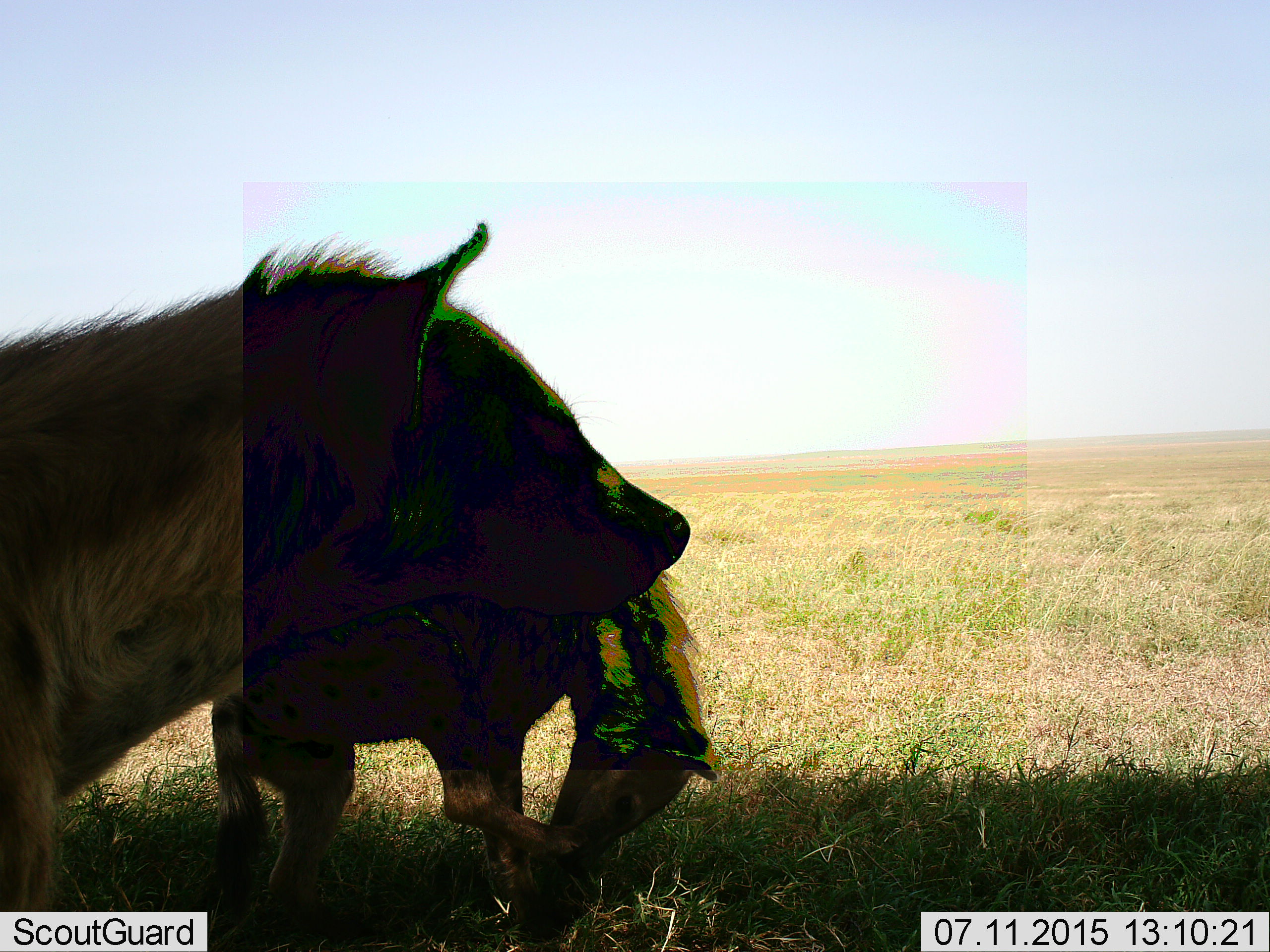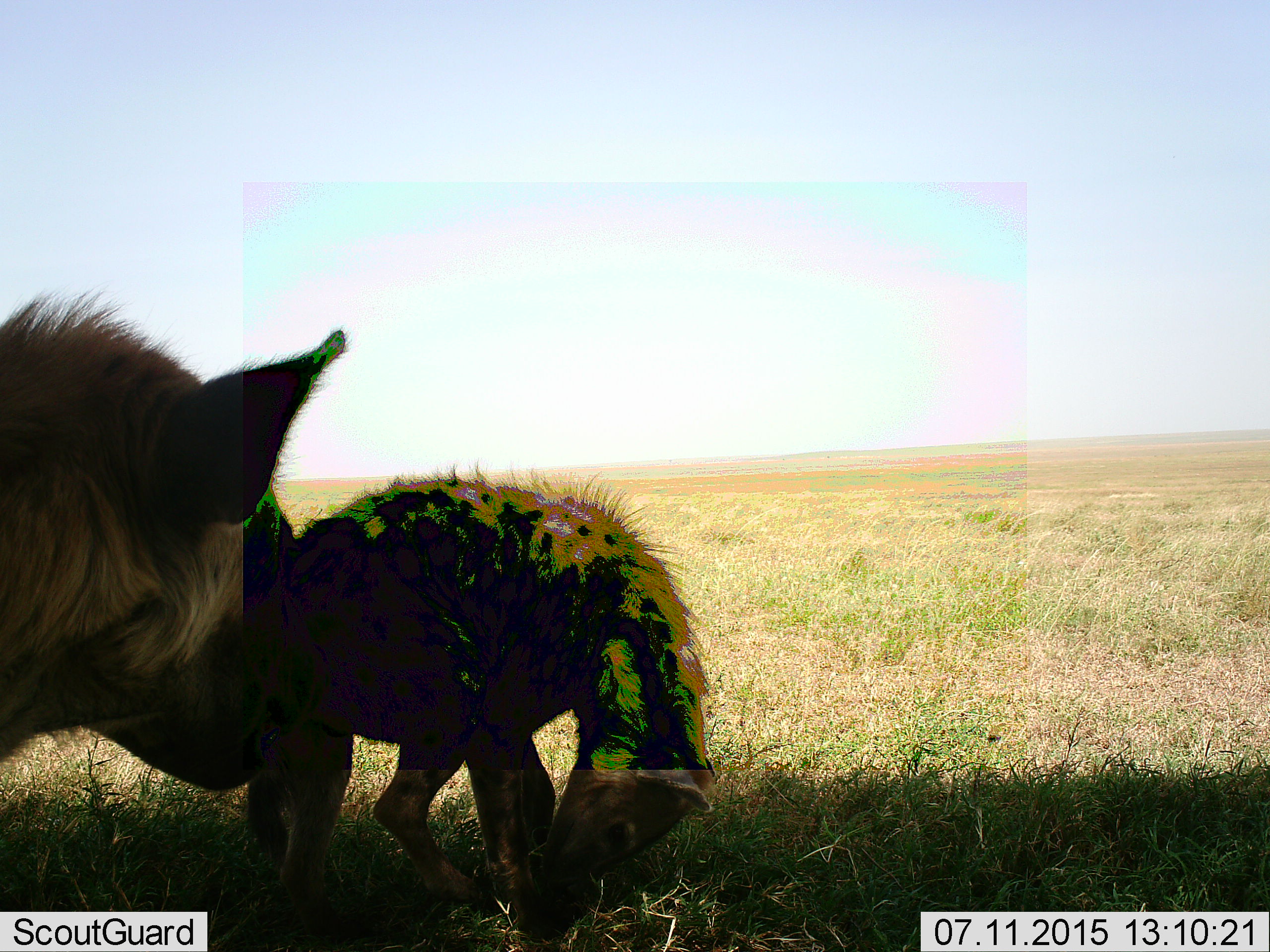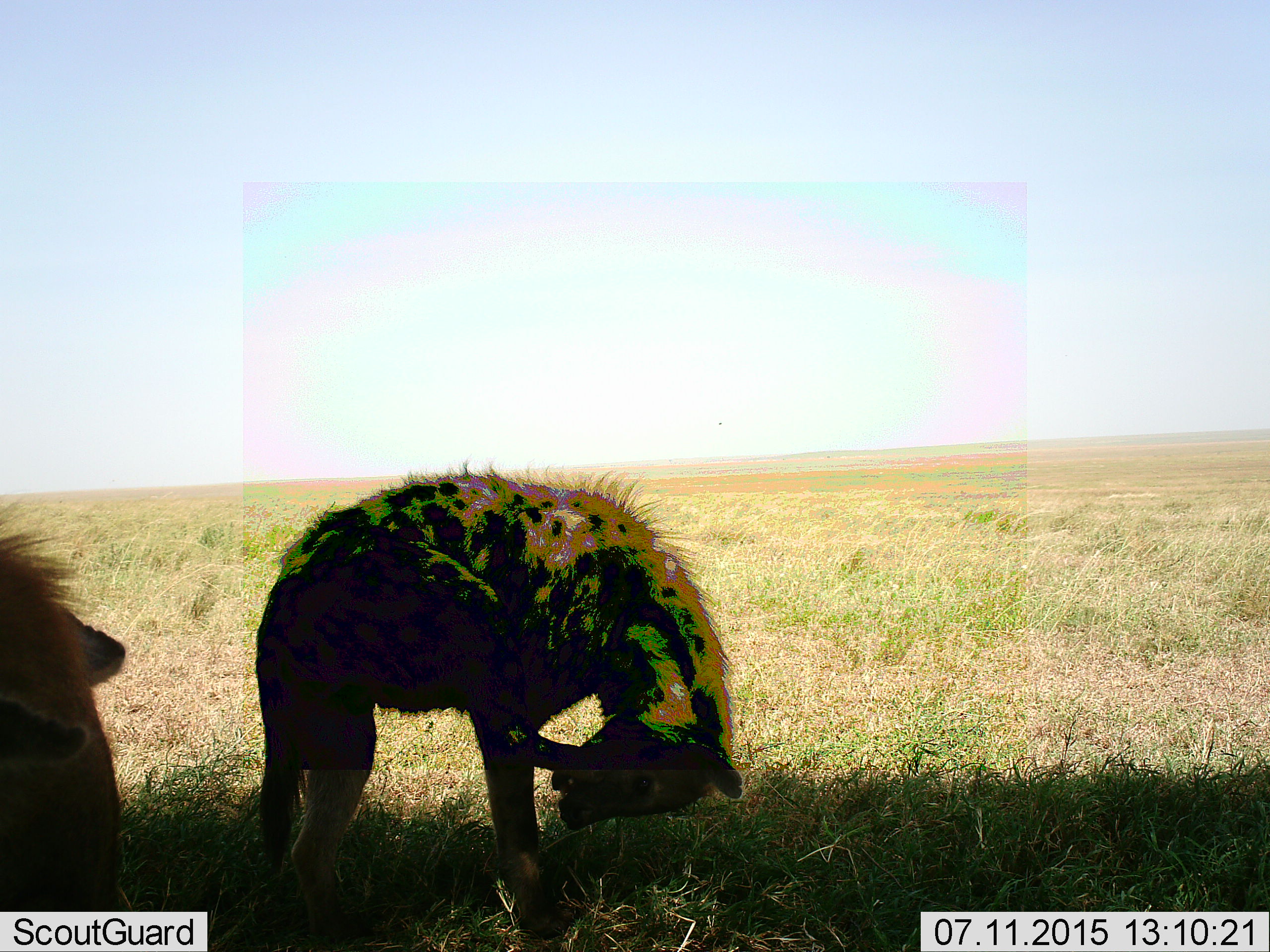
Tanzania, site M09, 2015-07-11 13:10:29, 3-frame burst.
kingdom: Animalia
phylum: Chordata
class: Mammalia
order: Carnivora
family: Hyaenidae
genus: Crocuta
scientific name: Crocuta crocuta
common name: spotted hyena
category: hyenaspotted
Hyenaspotted (spotted hyena) (Crocuta crocuta), count 2. Behavior (volunteer vote fractions): standing 80%, resting 0%, moving 40%, interacting 0%. Young present (vote fraction): 0%. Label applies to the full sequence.